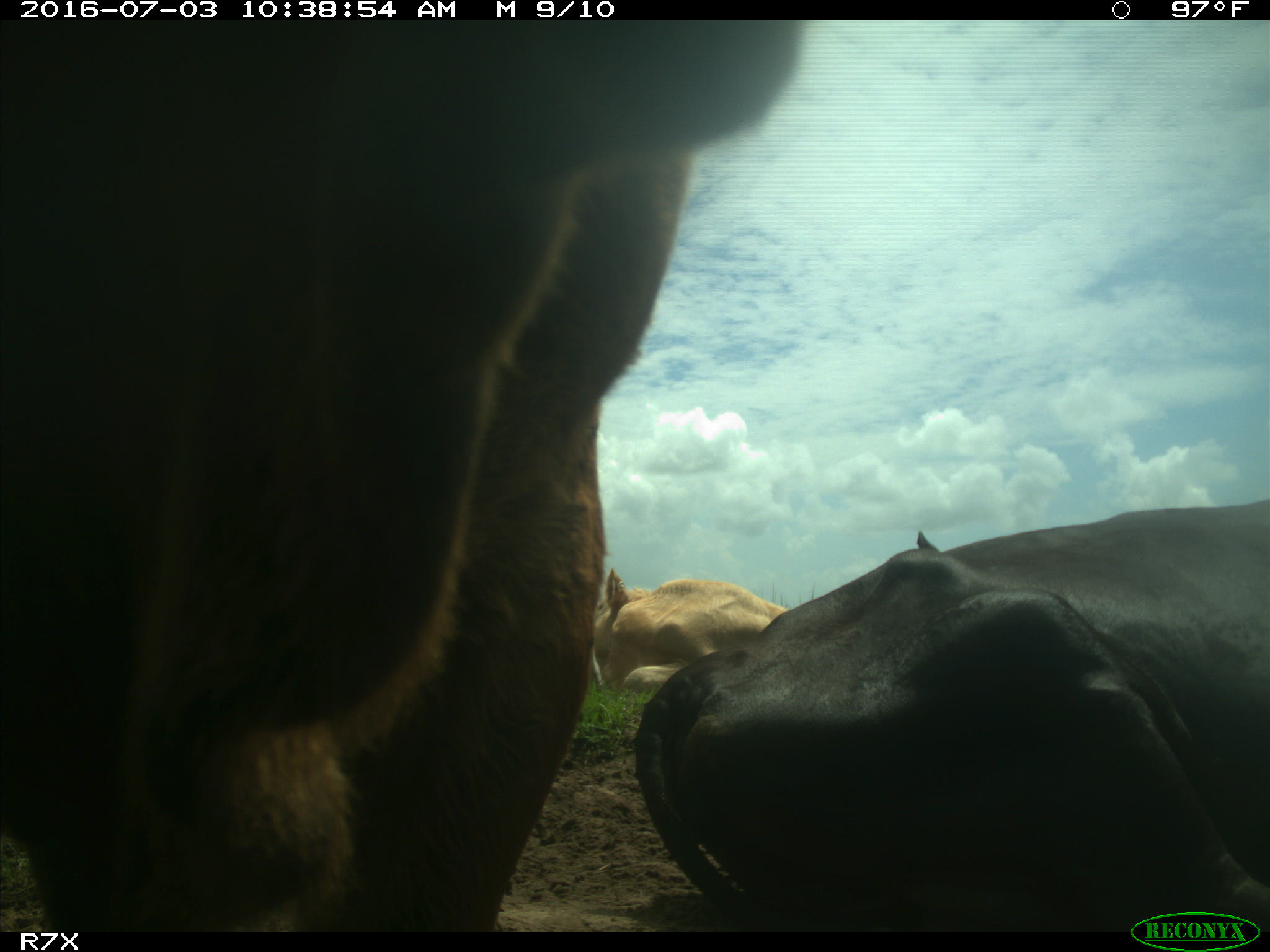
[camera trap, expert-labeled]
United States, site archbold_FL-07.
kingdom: Animalia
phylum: Chordata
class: Mammalia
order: Artiodactyla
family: Bovidae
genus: Bos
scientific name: Bos taurus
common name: domestic cow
Bos taurus (domestic cow).